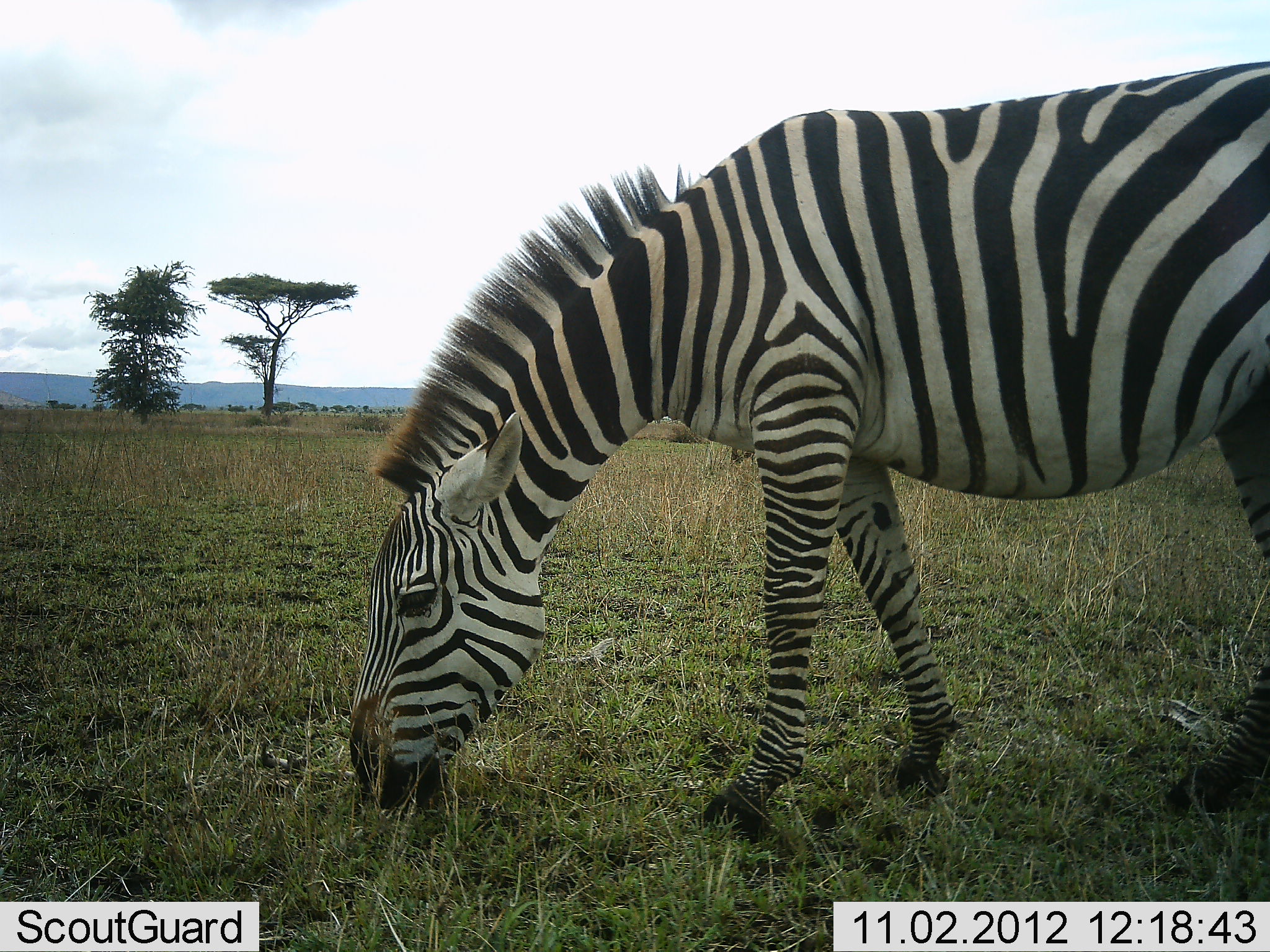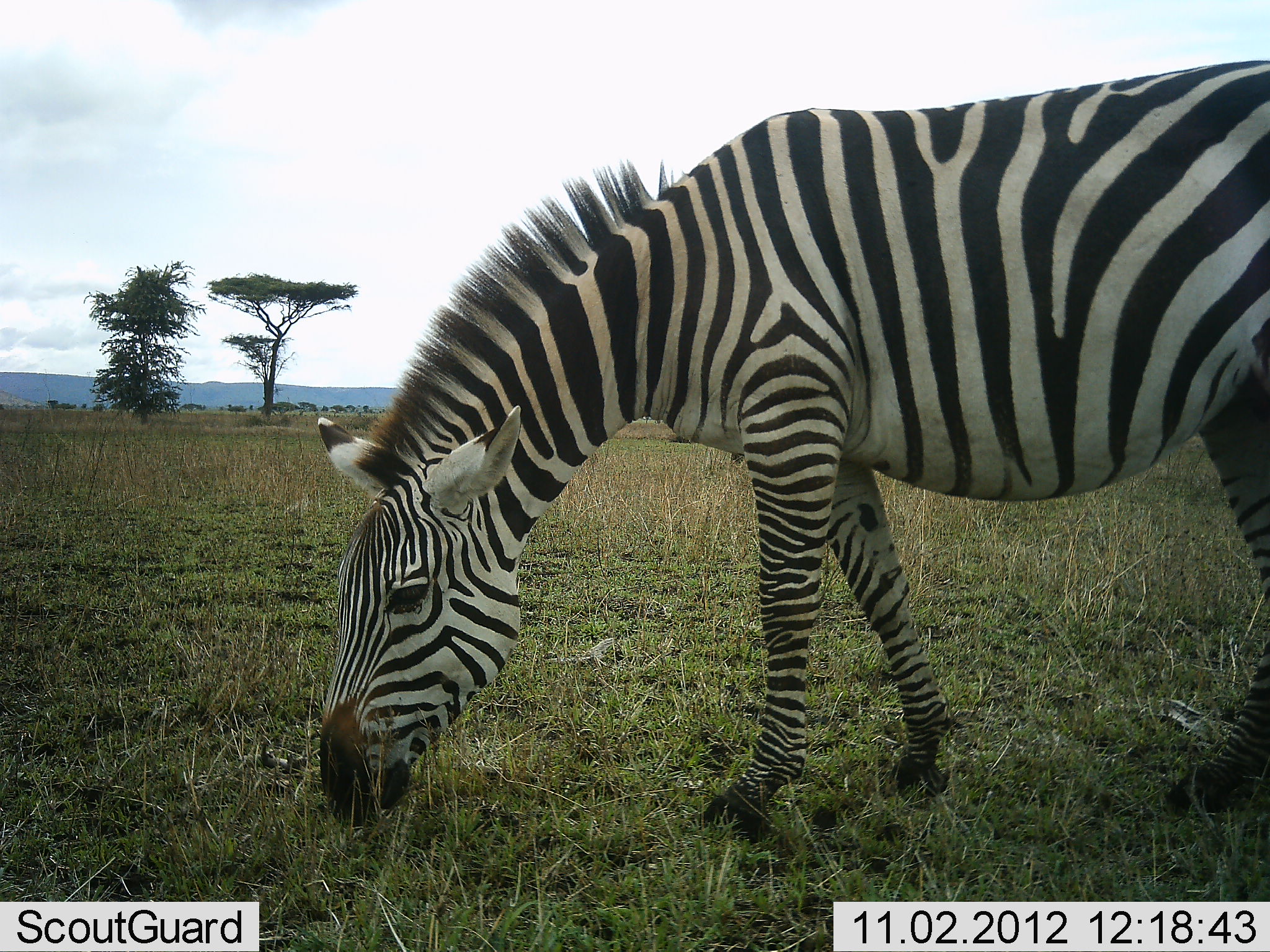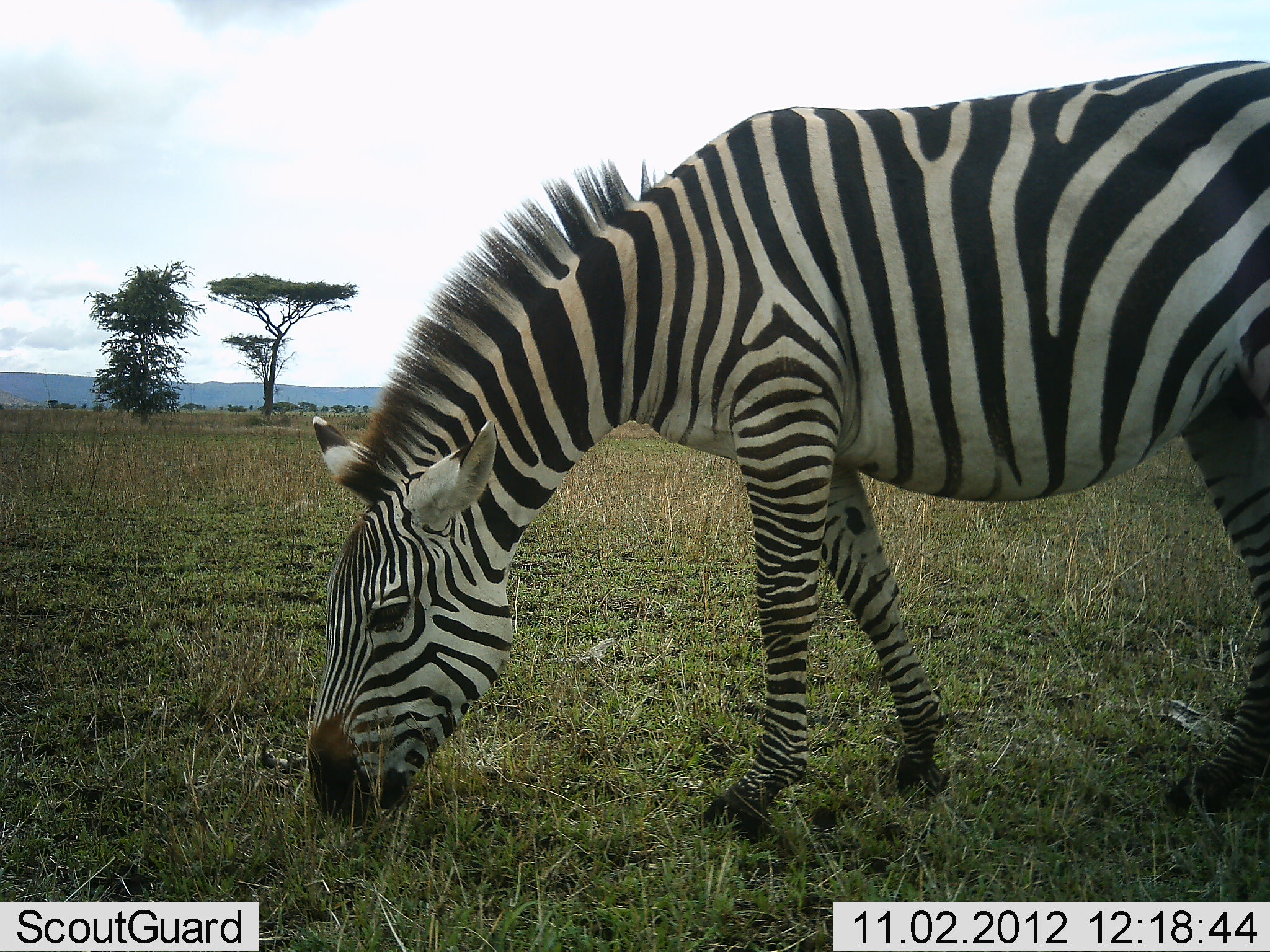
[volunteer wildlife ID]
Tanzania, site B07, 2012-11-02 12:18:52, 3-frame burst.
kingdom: Animalia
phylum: Chordata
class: Mammalia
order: Perissodactyla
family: Equidae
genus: Equus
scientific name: Equus quagga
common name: plains zebra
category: zebra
Zebra (plains zebra) (Equus quagga), count 1. Behavior (volunteer vote fractions): standing 10%, resting 0%, moving 0%, interacting 0%. Young present (vote fraction): 0%. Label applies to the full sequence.